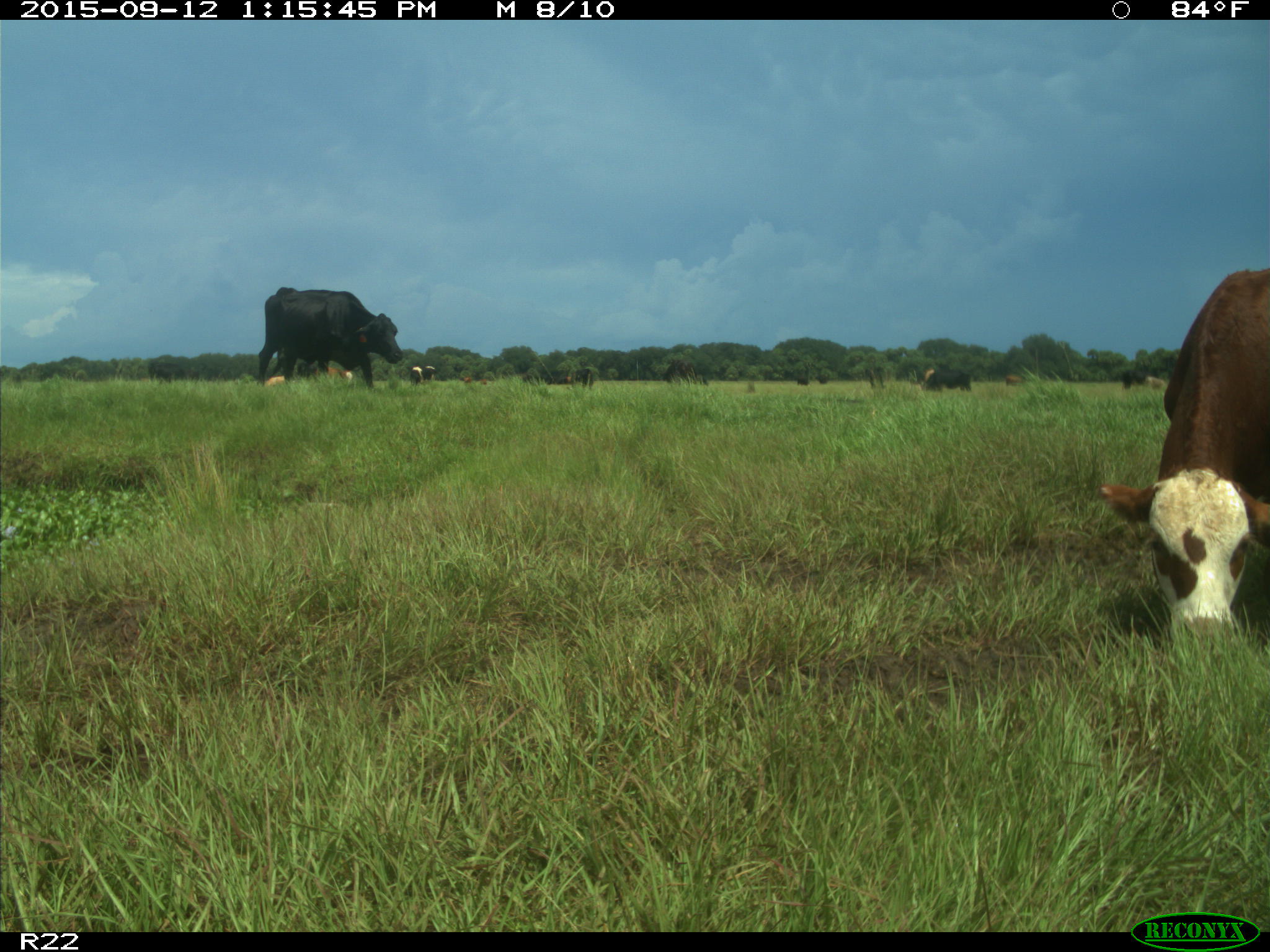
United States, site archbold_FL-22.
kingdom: Animalia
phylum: Chordata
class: Mammalia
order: Artiodactyla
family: Bovidae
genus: Bos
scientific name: Bos taurus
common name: domestic cow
Bos taurus (domestic cow).